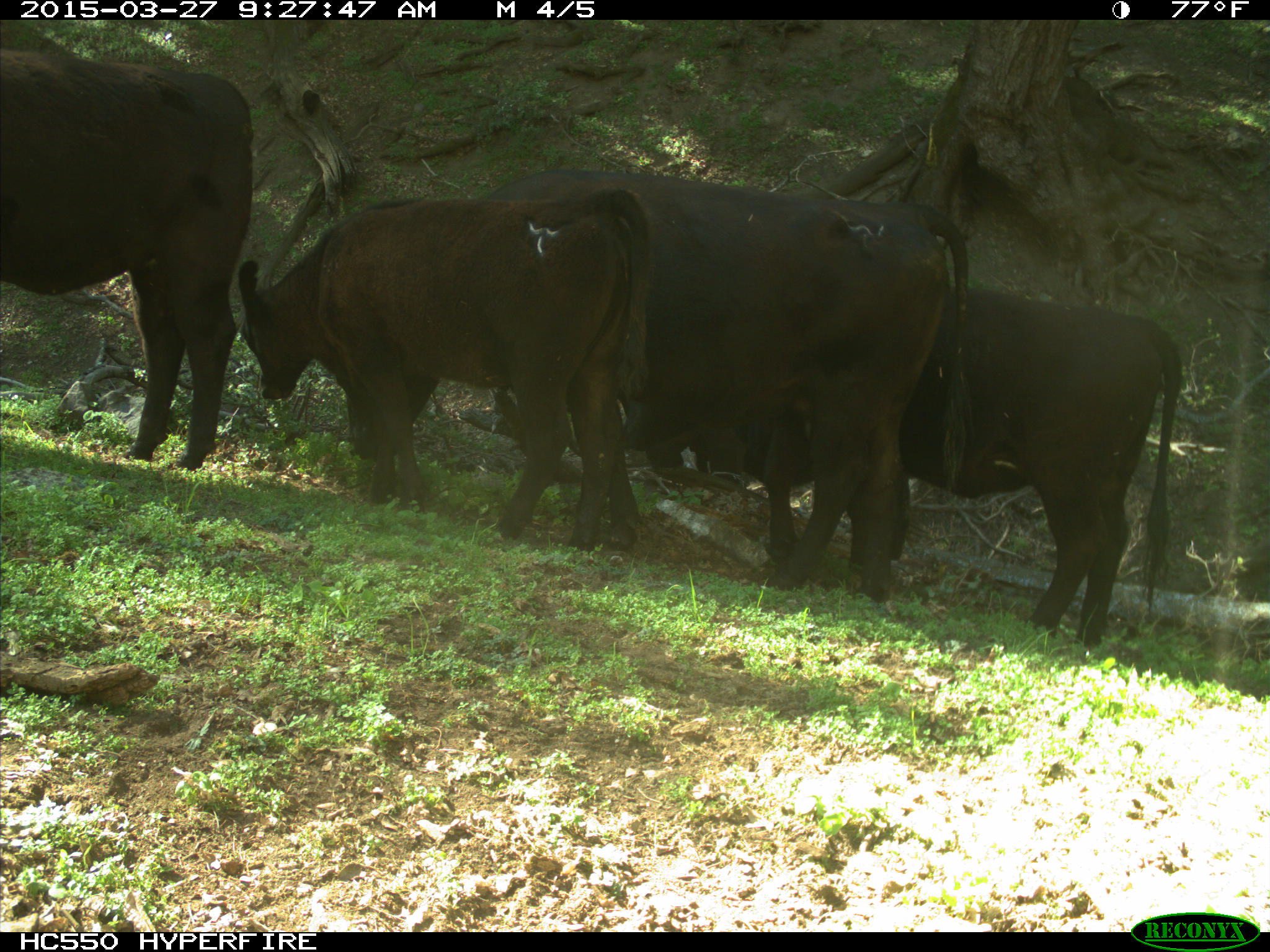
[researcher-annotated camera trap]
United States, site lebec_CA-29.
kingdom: Animalia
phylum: Chordata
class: Mammalia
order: Artiodactyla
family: Bovidae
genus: Bos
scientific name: Bos taurus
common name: domestic cow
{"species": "Bos taurus (domestic cow)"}